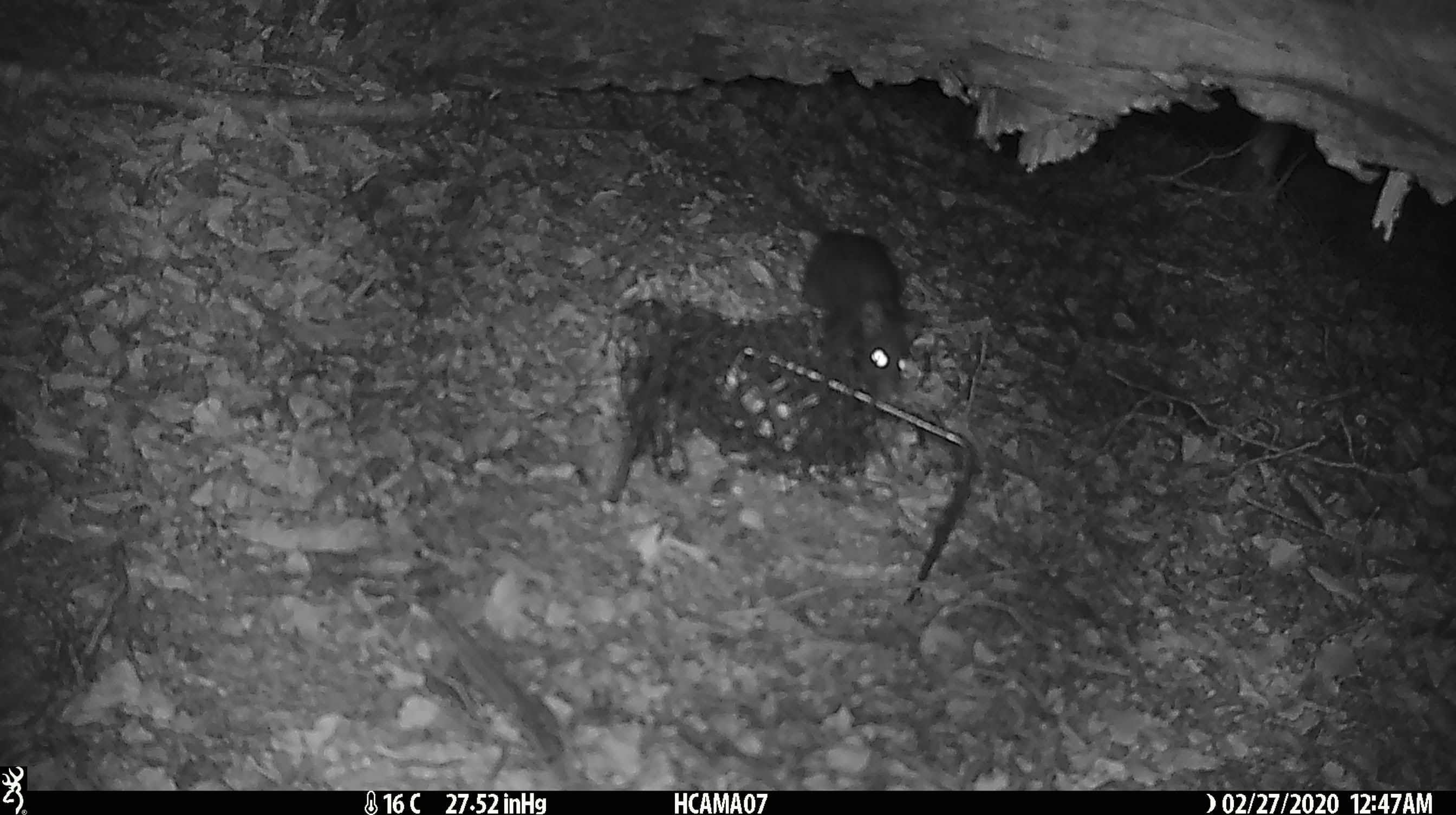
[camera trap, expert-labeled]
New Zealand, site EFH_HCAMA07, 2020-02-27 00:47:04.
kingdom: Animalia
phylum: Chordata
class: Mammalia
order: Rodentia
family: Muridae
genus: Rattus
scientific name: Rattus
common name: rat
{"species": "rat (Rattus)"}